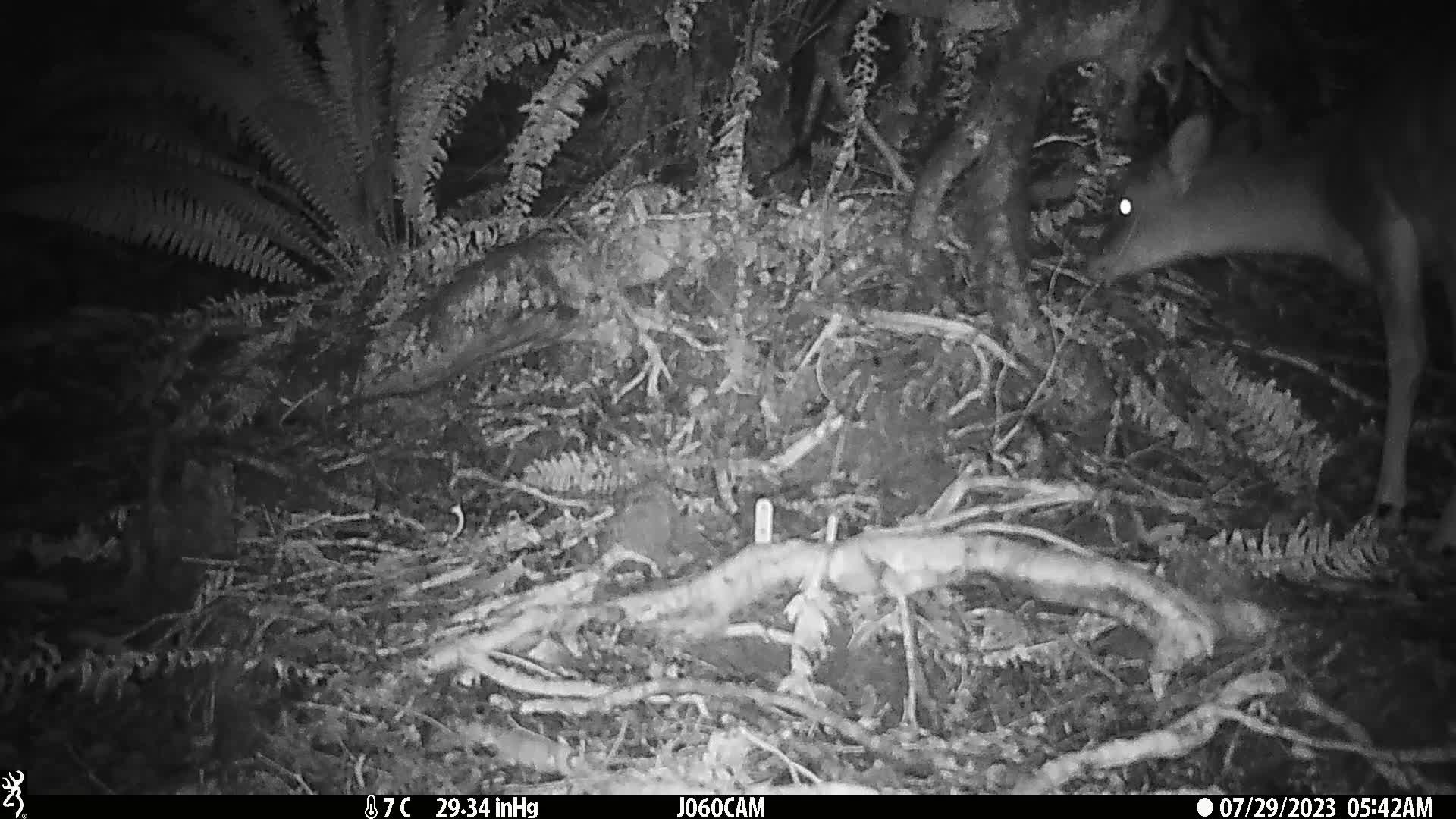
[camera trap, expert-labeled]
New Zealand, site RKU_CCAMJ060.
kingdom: Animalia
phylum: Chordata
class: Mammalia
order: Artiodactyla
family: Cervidae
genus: Odocoileus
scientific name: Odocoileus virginianus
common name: white-tailed deer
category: white tailed deer